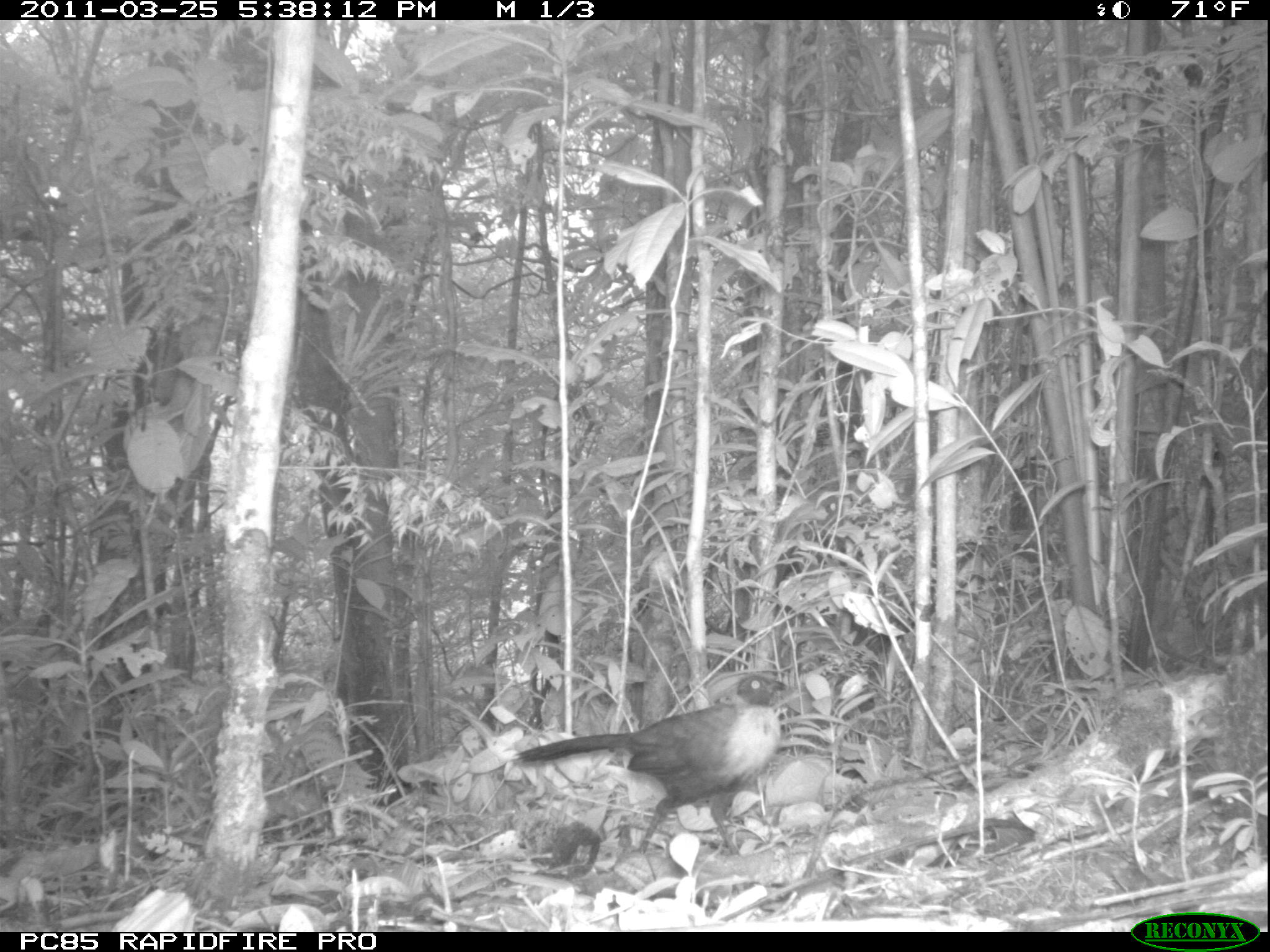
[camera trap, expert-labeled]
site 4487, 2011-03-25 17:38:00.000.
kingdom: Animalia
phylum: Chordata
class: Aves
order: Cuculiformes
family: Cuculidae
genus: Coua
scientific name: Coua serriana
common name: red-breasted coua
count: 1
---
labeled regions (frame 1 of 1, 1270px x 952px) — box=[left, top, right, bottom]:
coua serriana: box=[509, 666, 792, 857]